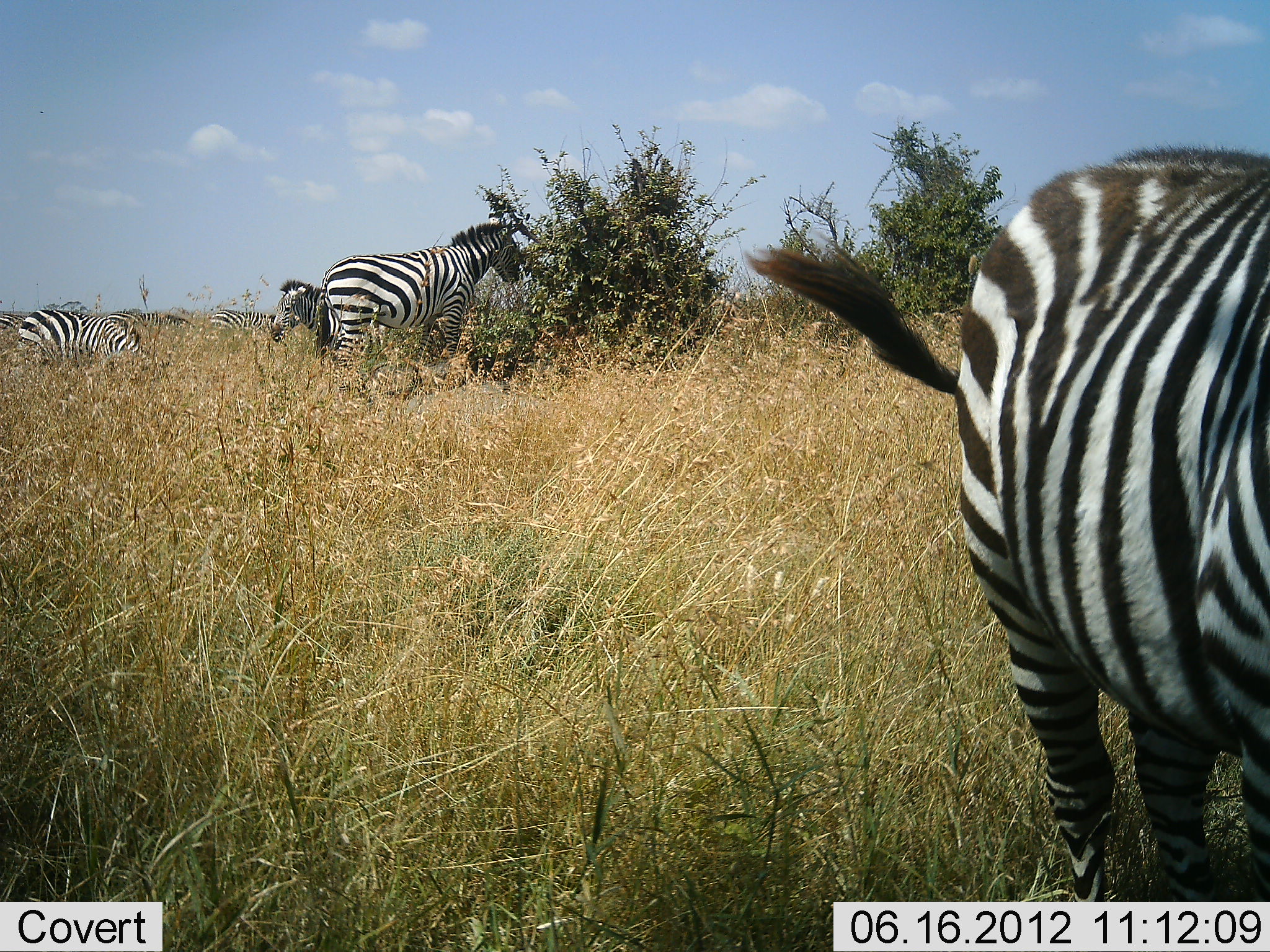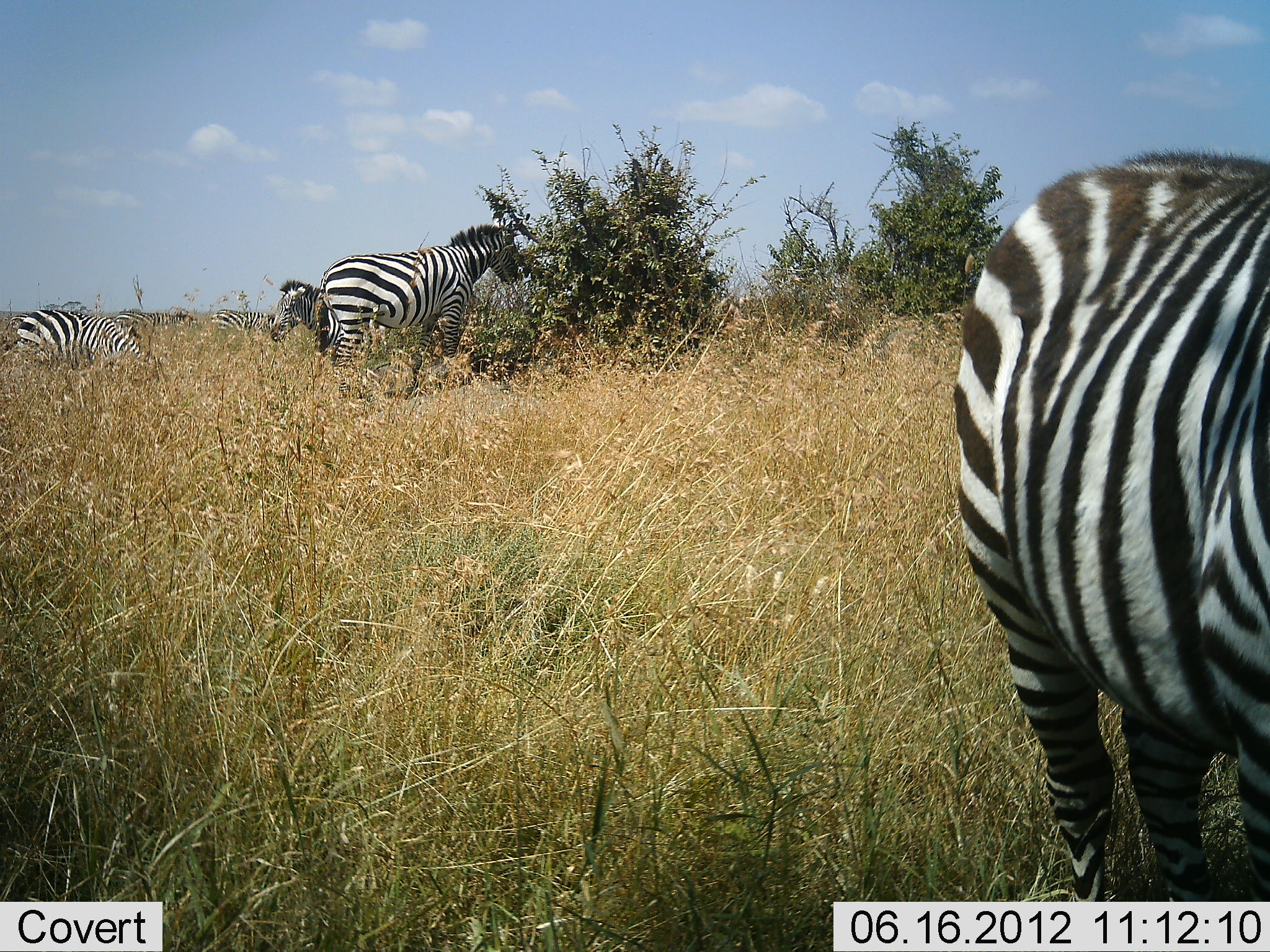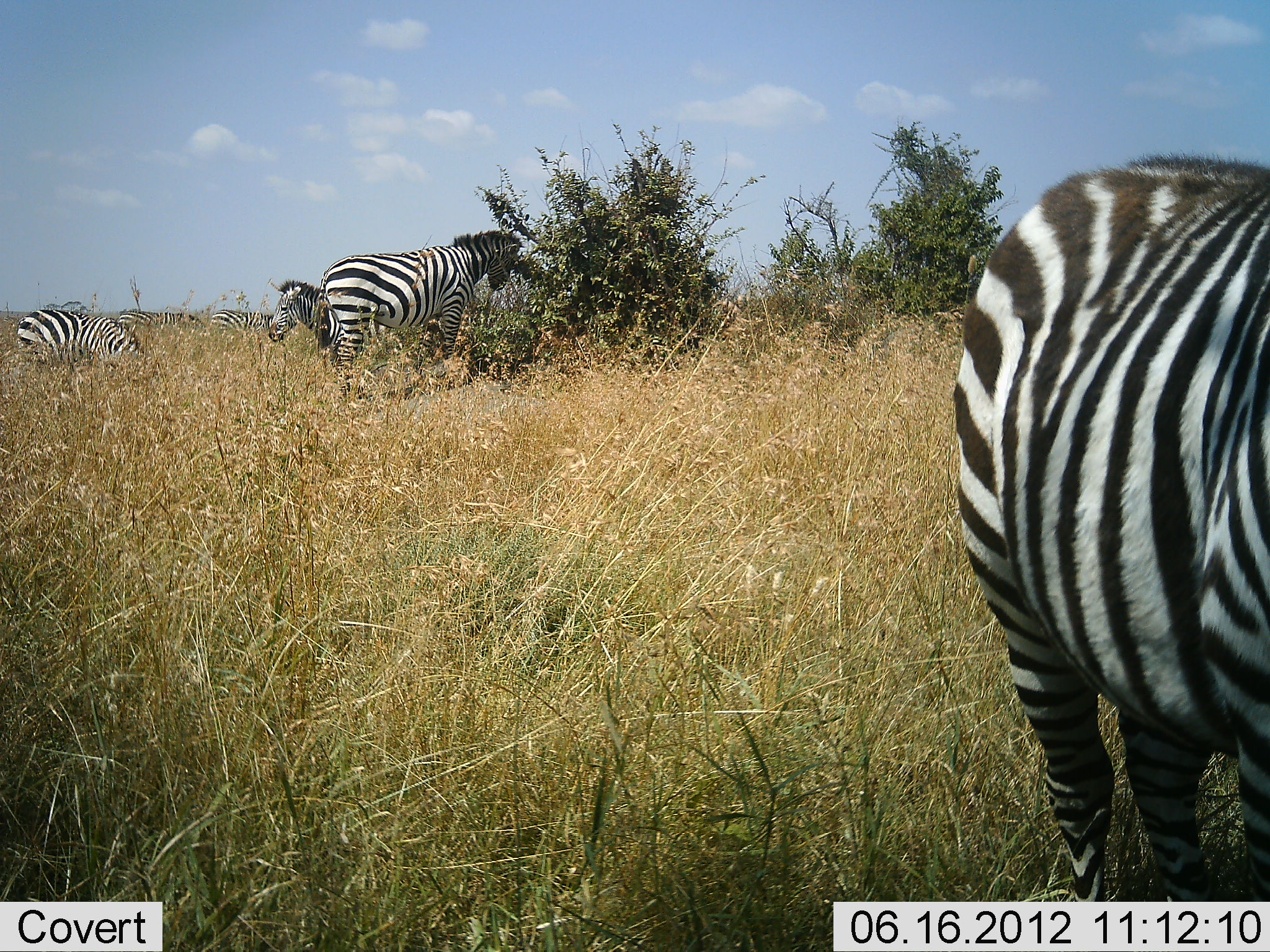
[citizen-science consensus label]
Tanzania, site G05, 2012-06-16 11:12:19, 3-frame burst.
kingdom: Animalia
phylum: Chordata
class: Mammalia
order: Perissodactyla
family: Equidae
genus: Equus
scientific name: Equus quagga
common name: plains zebra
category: zebra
Zebra (plains zebra) (Equus quagga), count 6. Behavior (volunteer vote fractions): standing 60%, resting 0%, moving 0%, interacting 0%. Young present (vote fraction): 0%. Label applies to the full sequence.